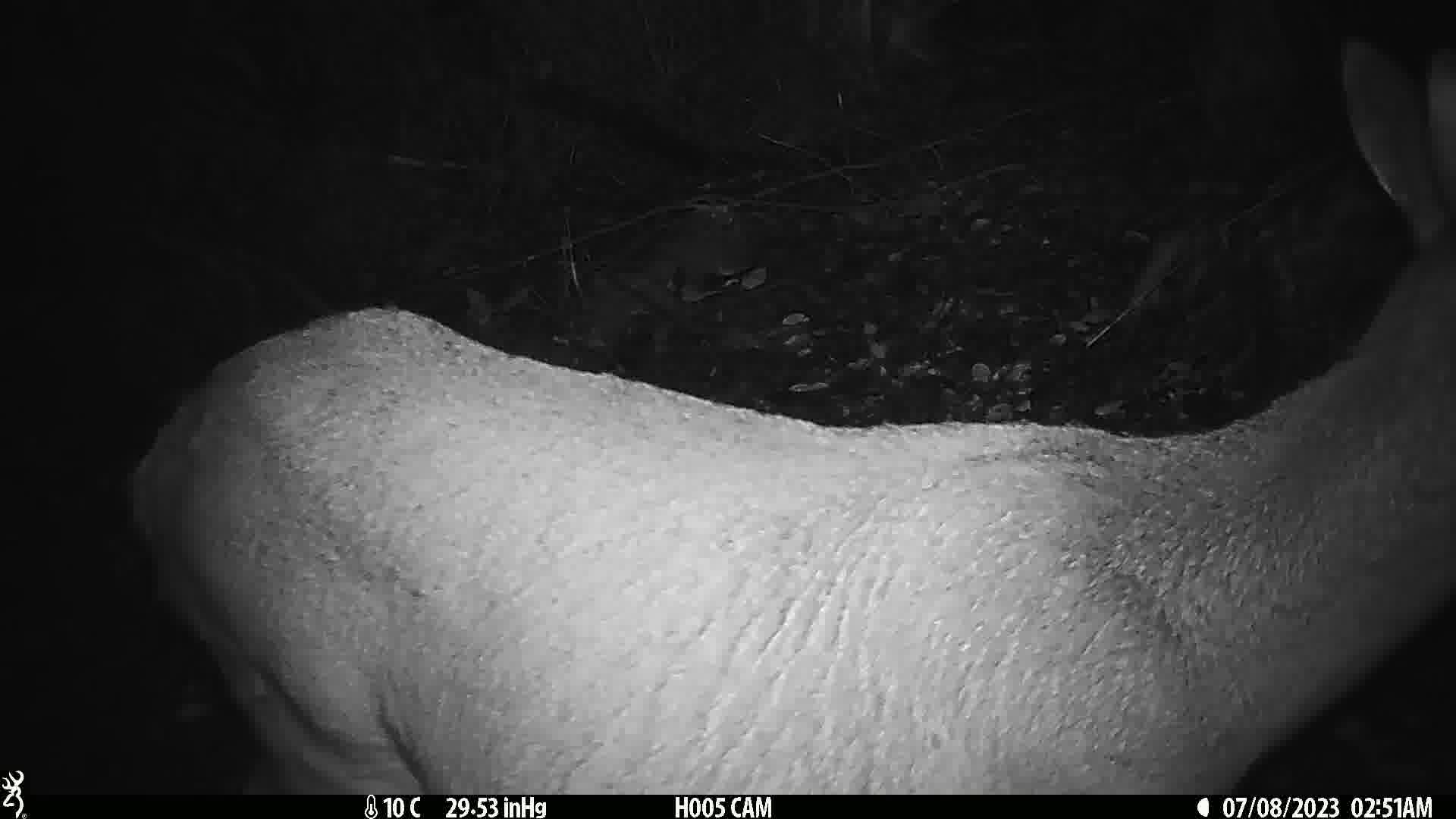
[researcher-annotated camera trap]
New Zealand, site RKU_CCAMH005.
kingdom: Animalia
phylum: Chordata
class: Mammalia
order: Artiodactyla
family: Cervidae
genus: Odocoileus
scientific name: Odocoileus virginianus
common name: white-tailed deer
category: white tailed deer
White tailed deer (white-tailed deer) (Odocoileus virginianus).